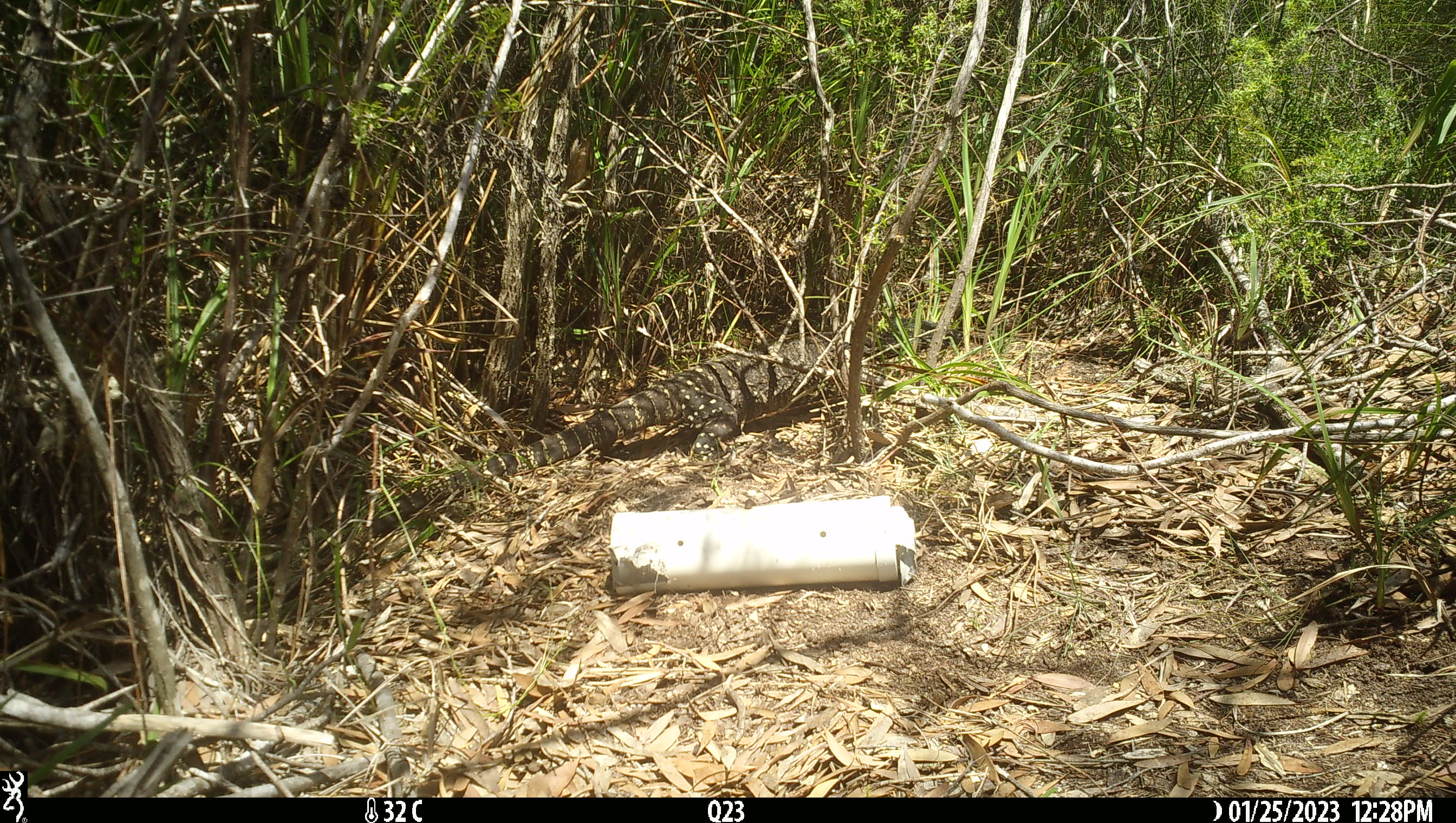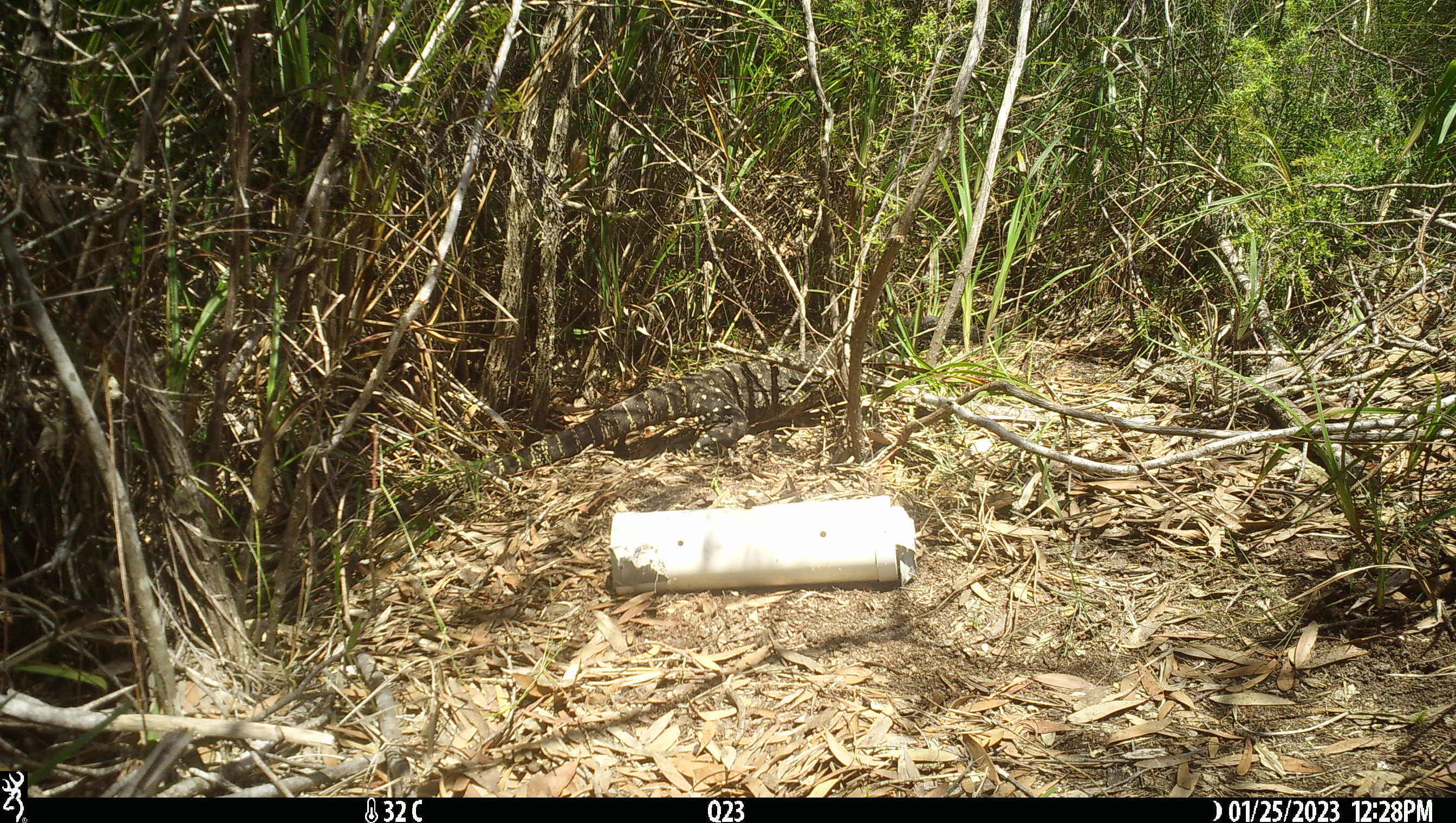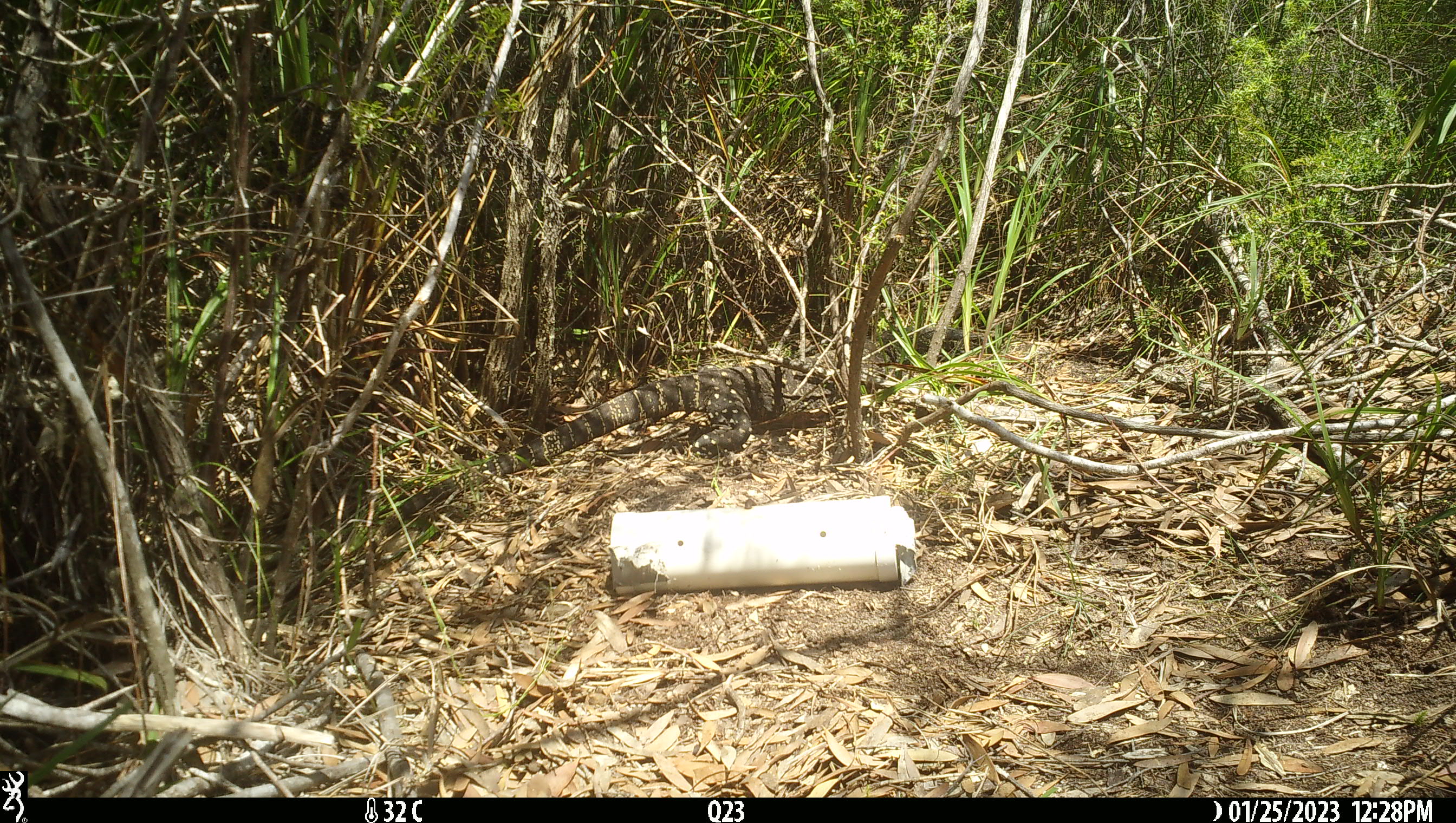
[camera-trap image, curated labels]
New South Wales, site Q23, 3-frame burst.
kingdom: Animalia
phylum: Chordata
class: Reptilia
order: Squamata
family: Varanidae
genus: Varanus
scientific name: Varanus varius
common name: lace monitor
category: goanna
Goanna (lace monitor) (Varanus varius).